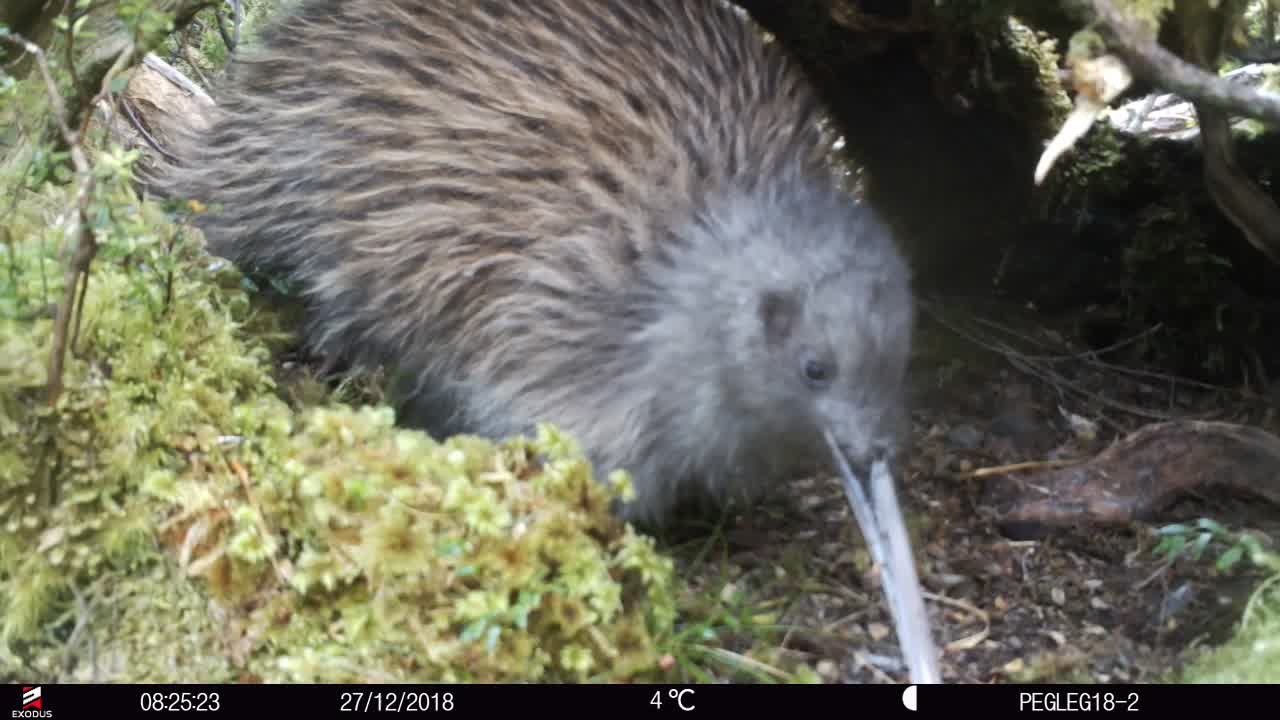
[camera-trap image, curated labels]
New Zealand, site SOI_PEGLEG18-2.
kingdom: Animalia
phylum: Chordata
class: Aves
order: Apterygiformes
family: Apterygidae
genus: Apteryx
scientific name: Apteryx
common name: kiwi